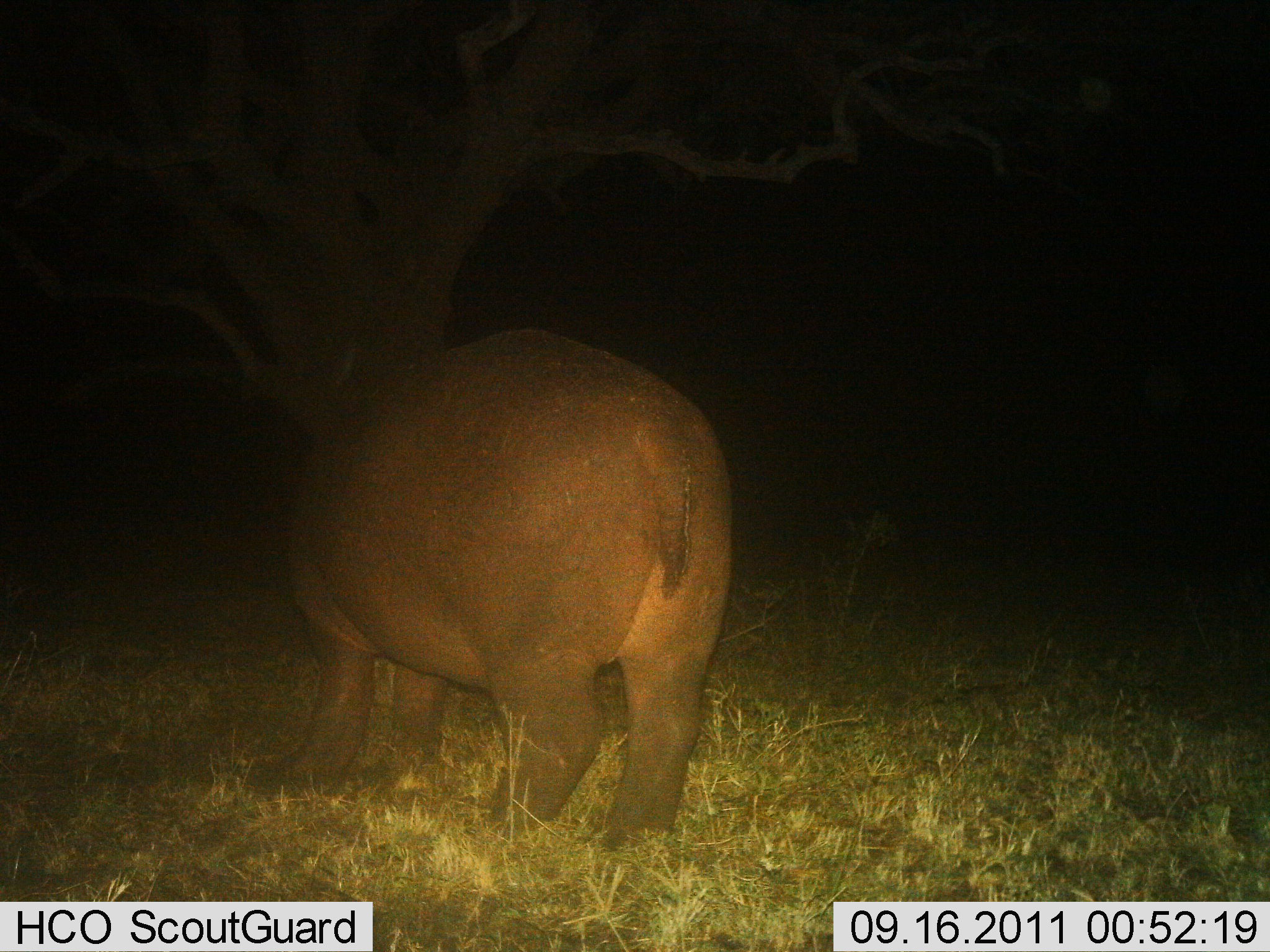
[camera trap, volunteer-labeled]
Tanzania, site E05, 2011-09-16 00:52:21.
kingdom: Animalia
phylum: Chordata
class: Mammalia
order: Artiodactyla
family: Hippopotamidae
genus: Hippopotamus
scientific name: Hippopotamus amphibius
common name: hippopotamus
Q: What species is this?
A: Hippopotamus (Hippopotamus amphibius).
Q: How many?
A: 1.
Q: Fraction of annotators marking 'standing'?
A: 82%.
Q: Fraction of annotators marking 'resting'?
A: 0%.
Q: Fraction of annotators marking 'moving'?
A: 9%.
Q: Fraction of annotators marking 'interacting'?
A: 0%.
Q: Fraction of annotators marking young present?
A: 0%.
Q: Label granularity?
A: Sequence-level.